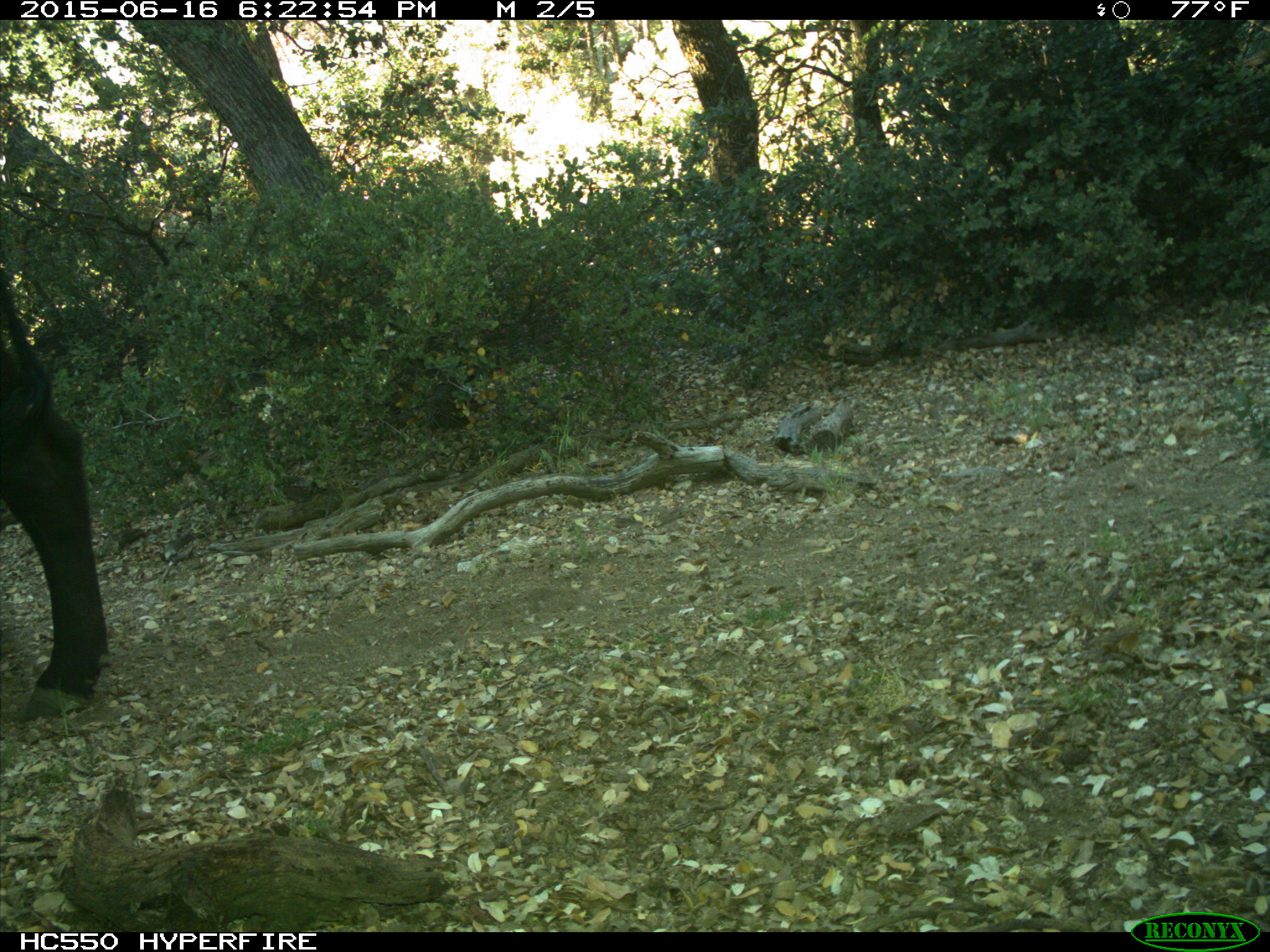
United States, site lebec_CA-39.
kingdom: Animalia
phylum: Chordata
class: Mammalia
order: Artiodactyla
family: Bovidae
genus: Bos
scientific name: Bos taurus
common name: domestic cow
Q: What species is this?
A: Bos taurus (domestic cow).